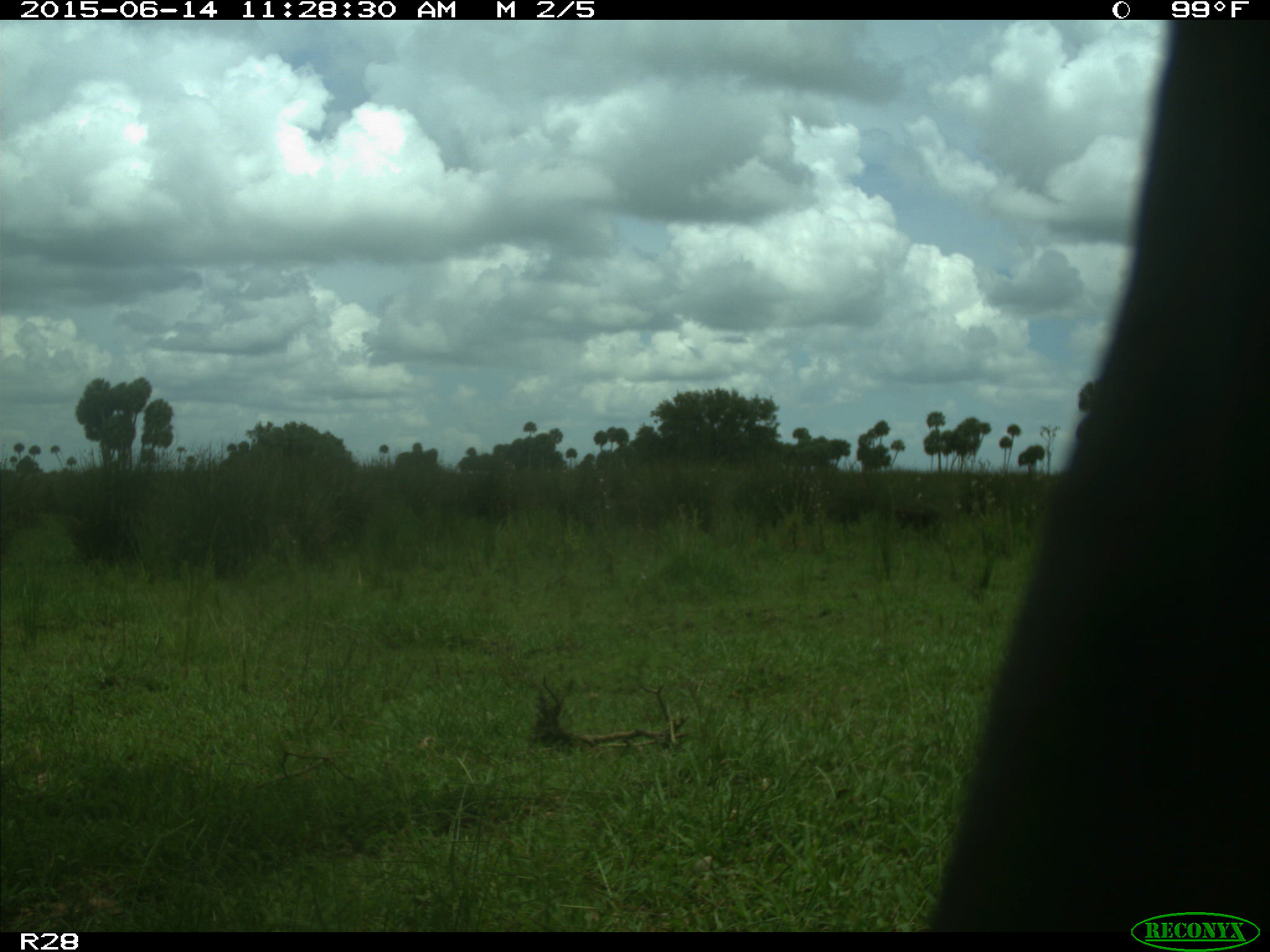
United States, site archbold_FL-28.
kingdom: Animalia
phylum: Chordata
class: Mammalia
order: Artiodactyla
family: Bovidae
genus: Bos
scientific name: Bos taurus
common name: domestic cow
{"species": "Bos taurus (domestic cow)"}